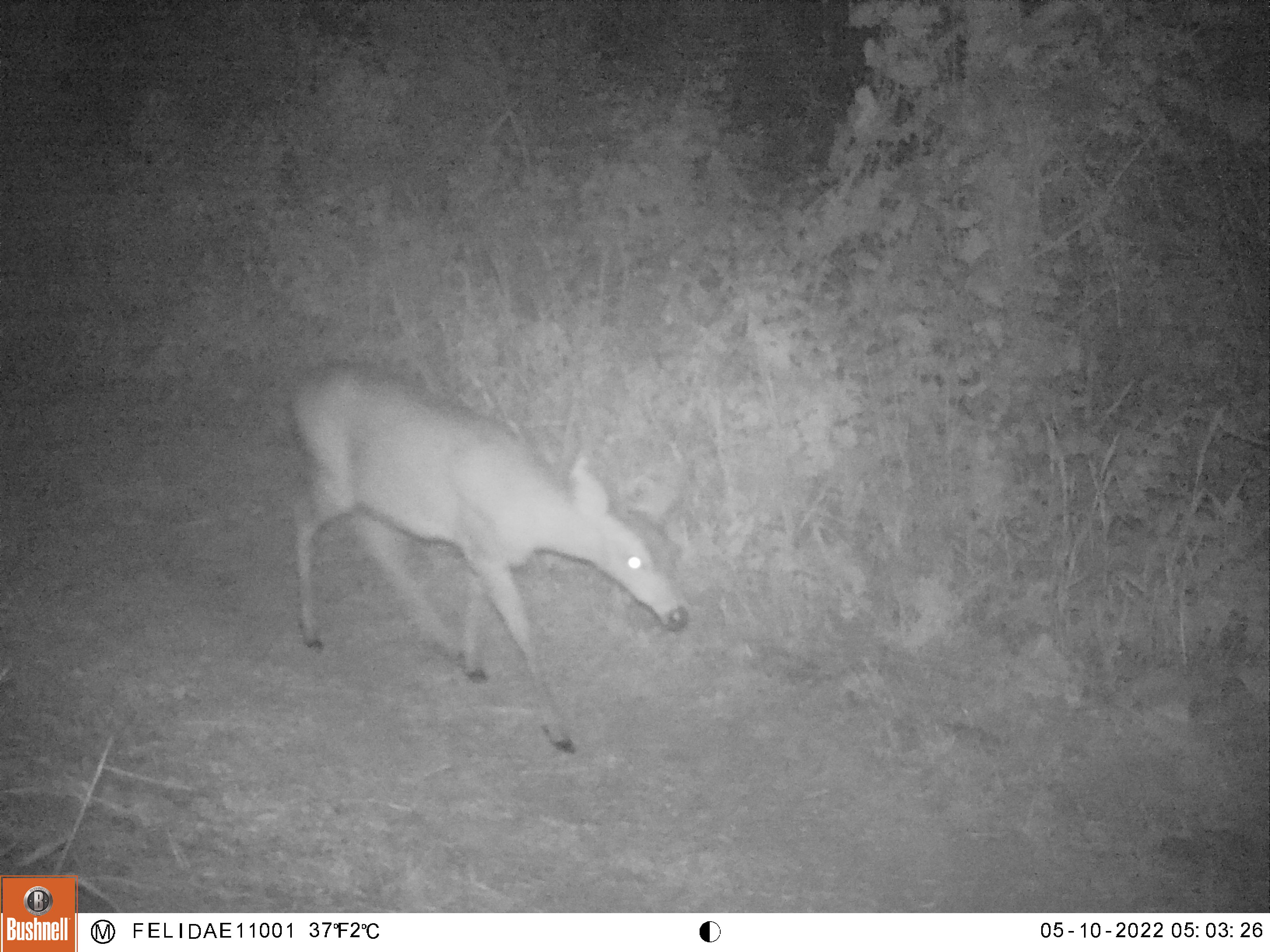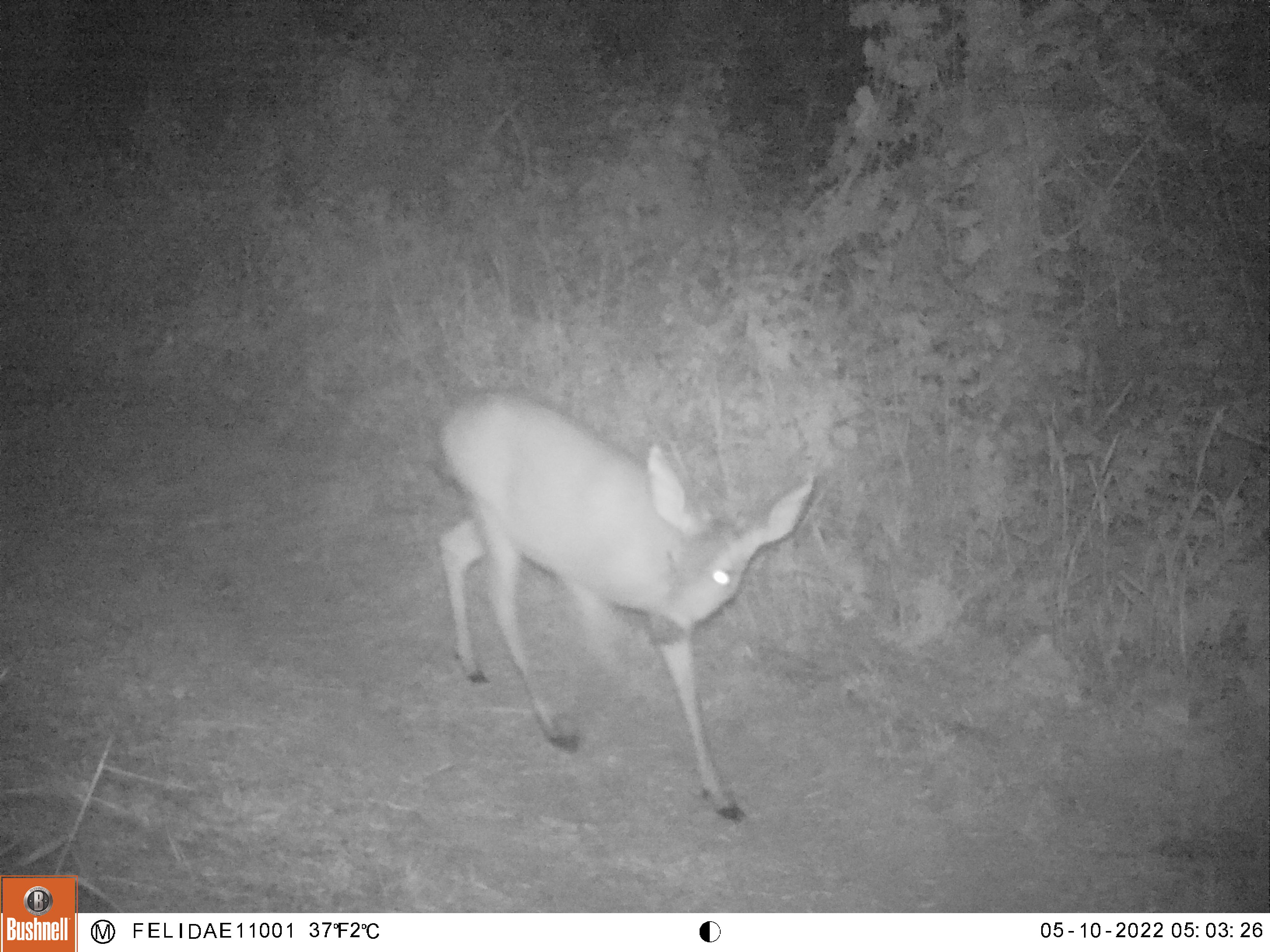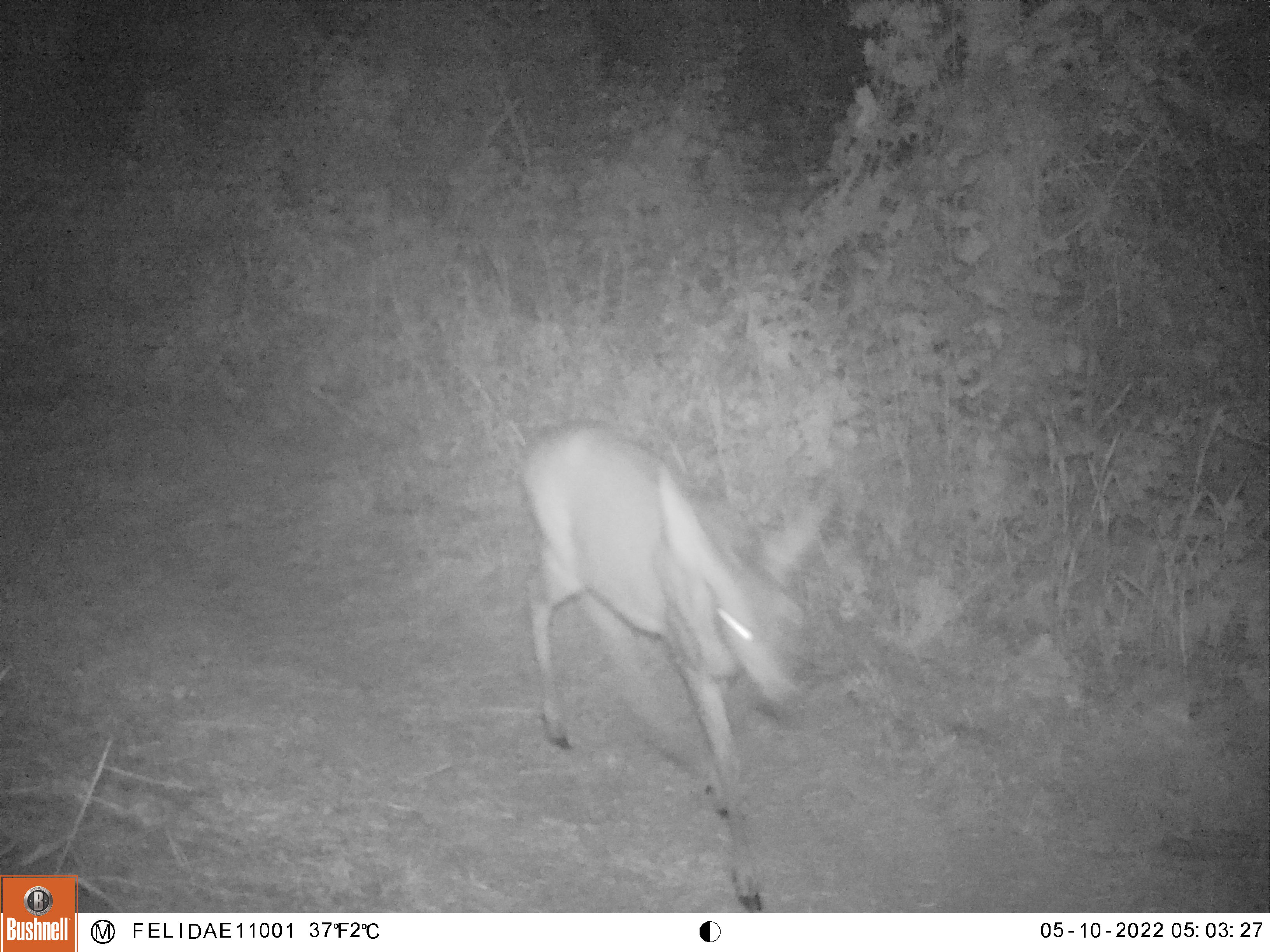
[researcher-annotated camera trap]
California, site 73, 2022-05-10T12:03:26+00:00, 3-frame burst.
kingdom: Animalia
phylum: Chordata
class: Mammalia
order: Artiodactyla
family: Cervidae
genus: Odocoileus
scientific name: Odocoileus hemionus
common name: mule deer